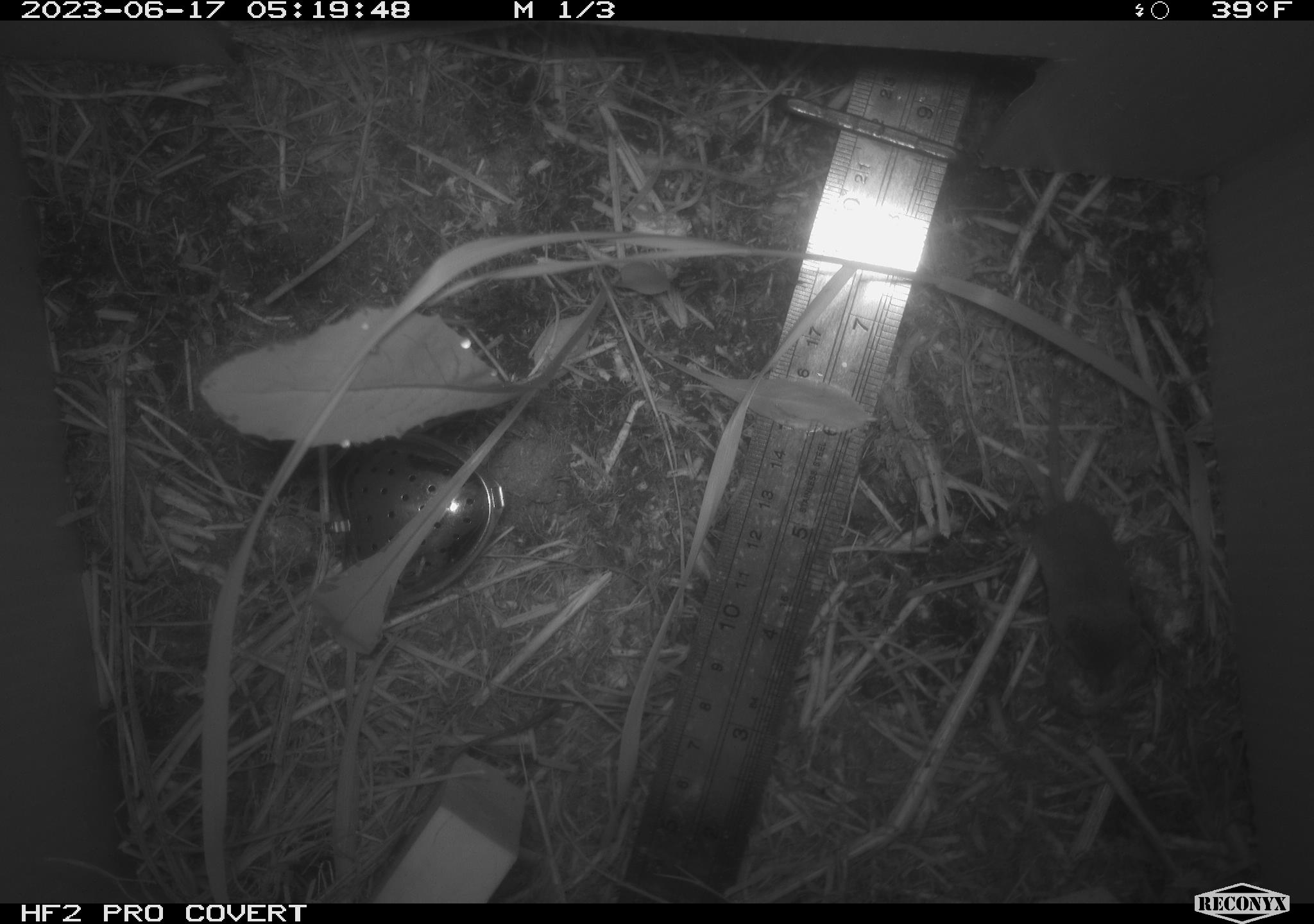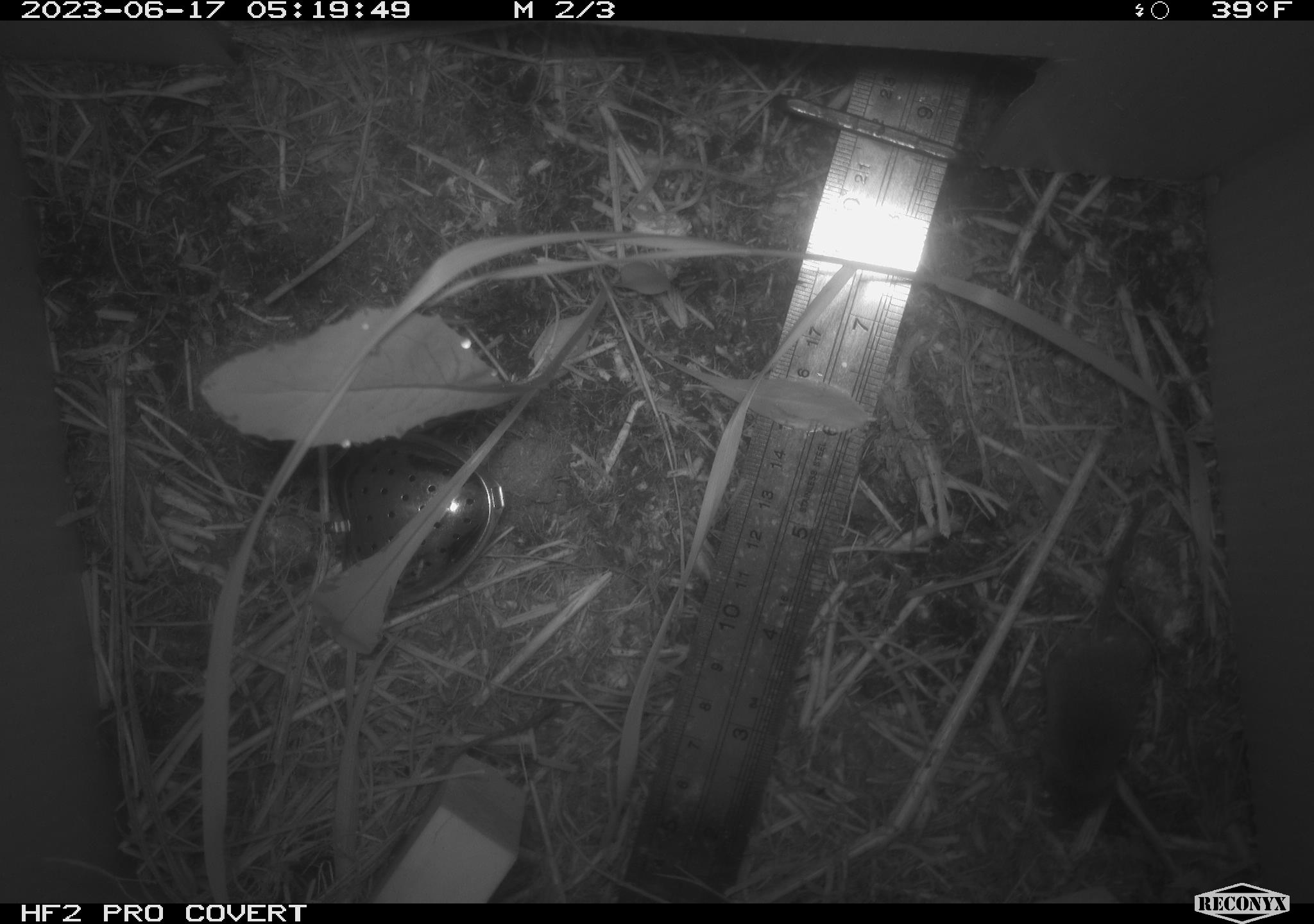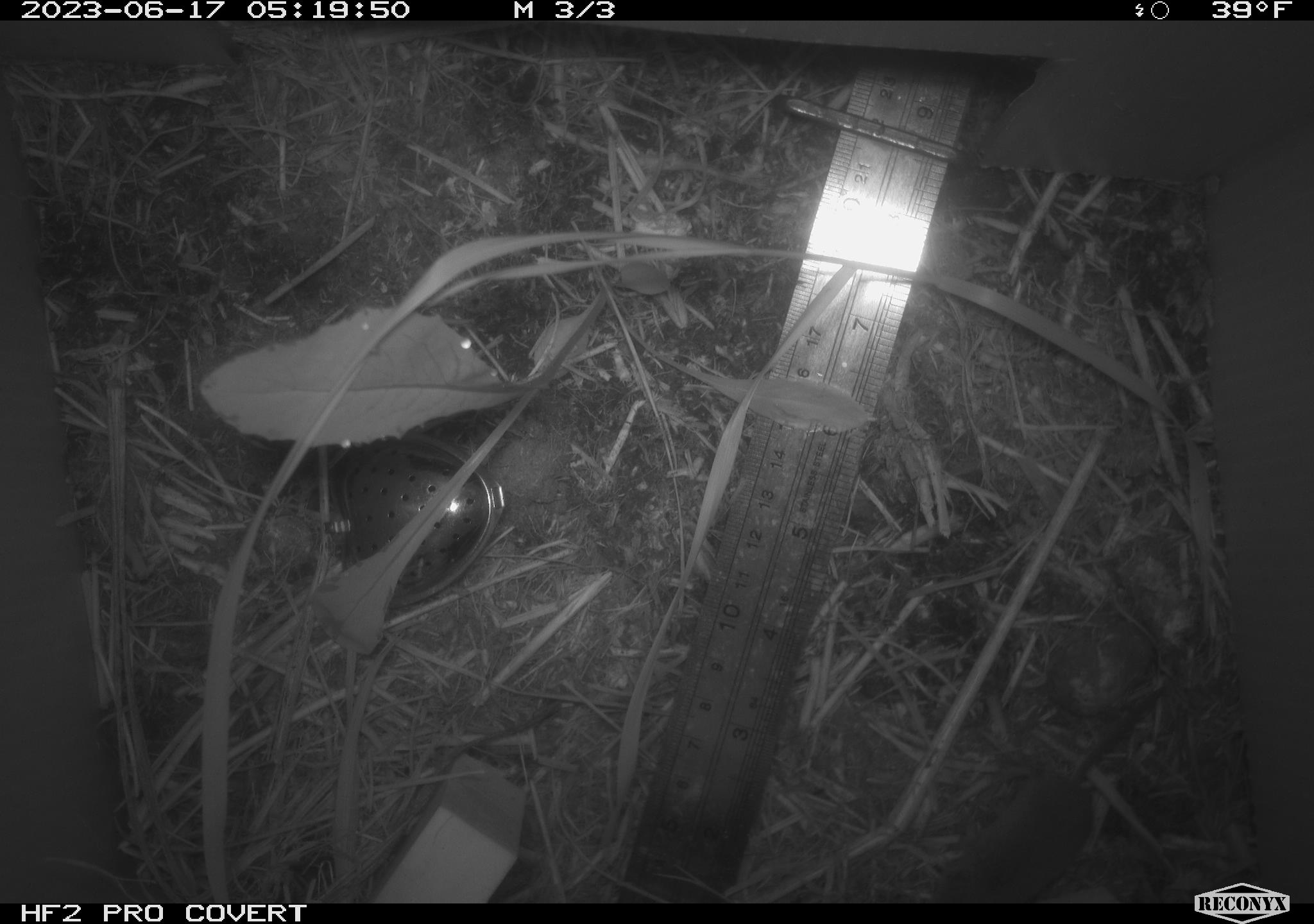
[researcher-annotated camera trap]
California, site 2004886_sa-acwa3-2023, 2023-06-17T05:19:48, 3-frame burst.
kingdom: Animalia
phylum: Chordata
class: Mammalia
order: Eulipotyphla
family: Soricidae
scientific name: Soricidae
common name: shrews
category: soricidae family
Soricidae family (shrews) (Soricidae).